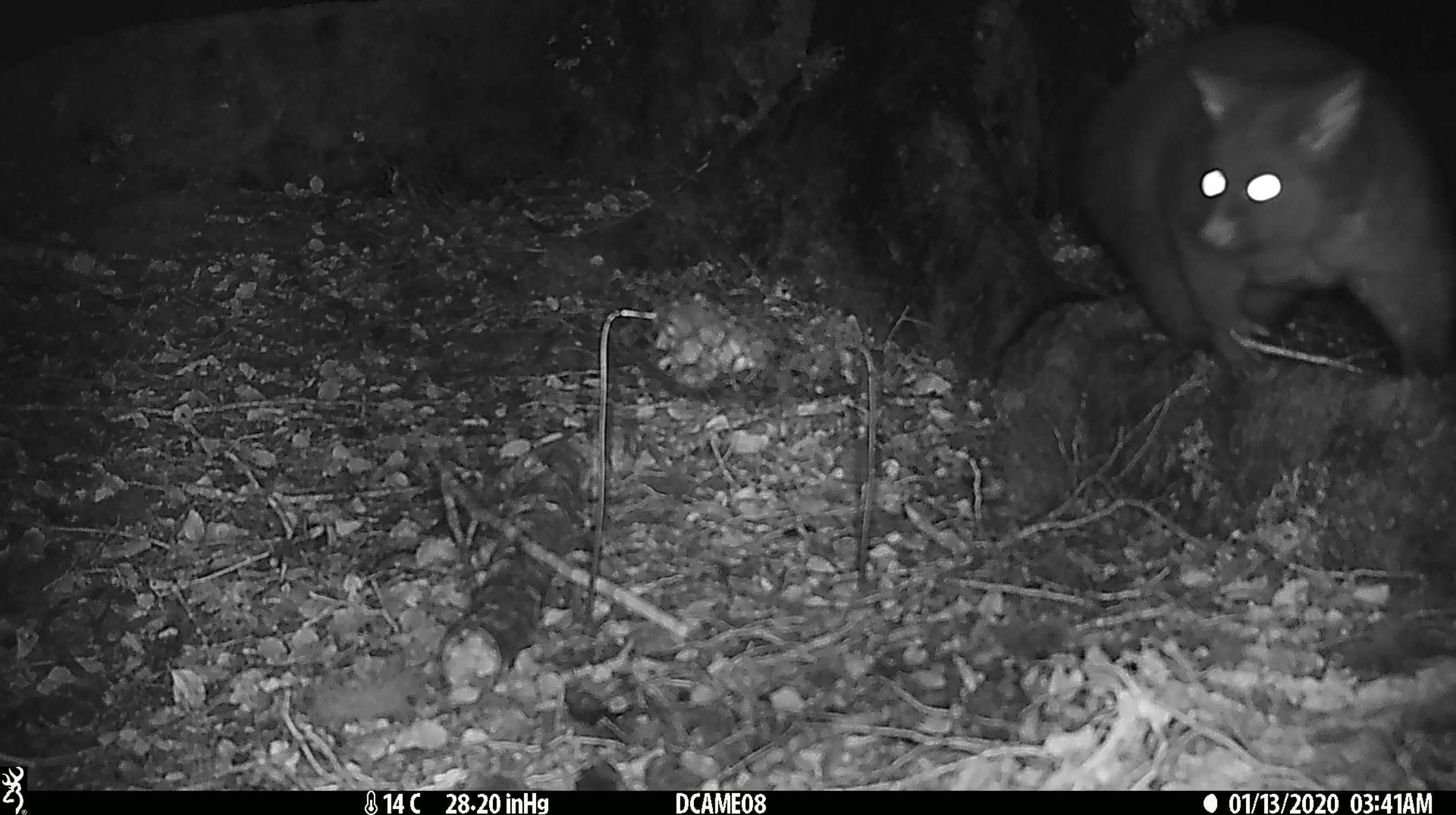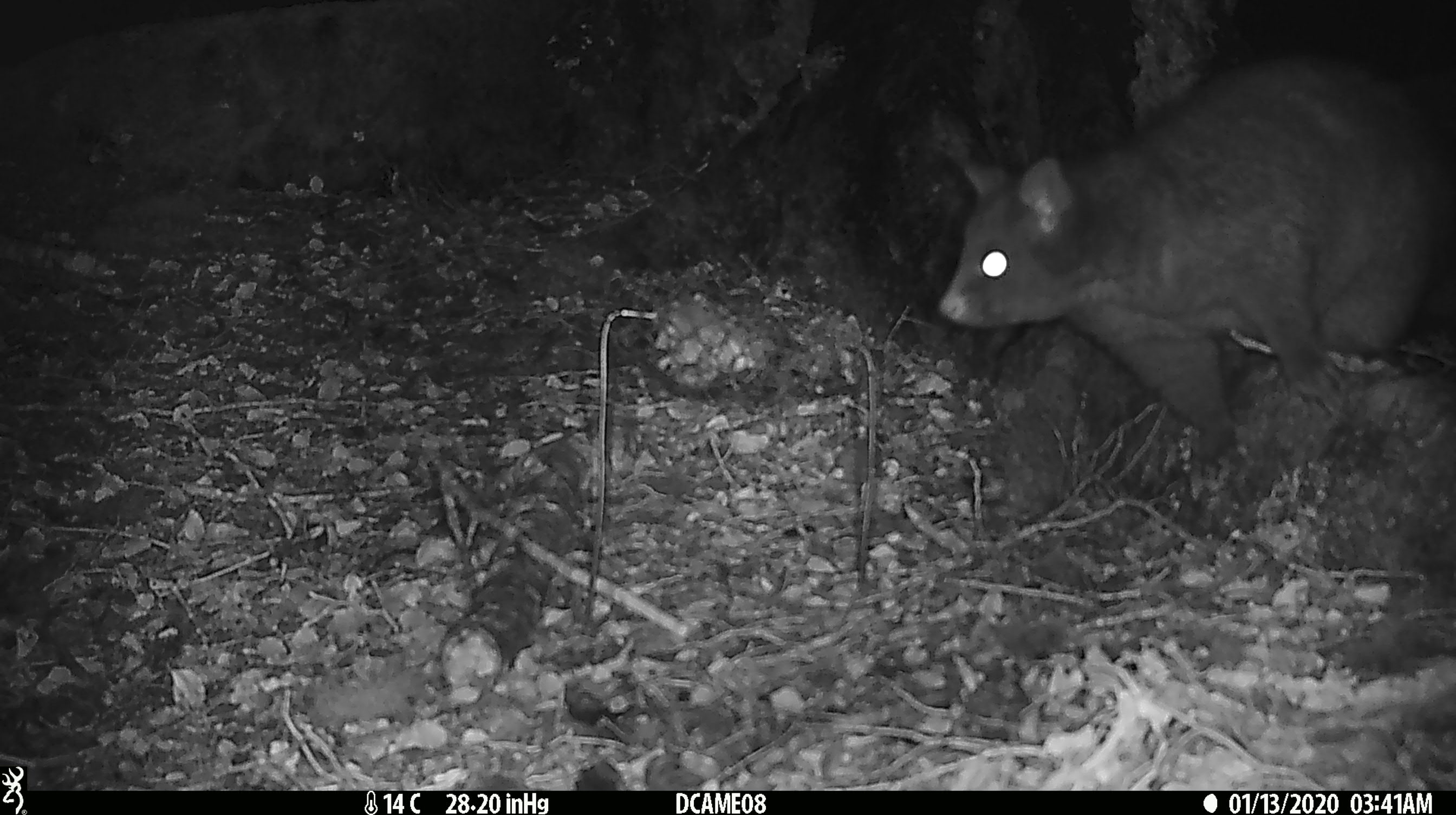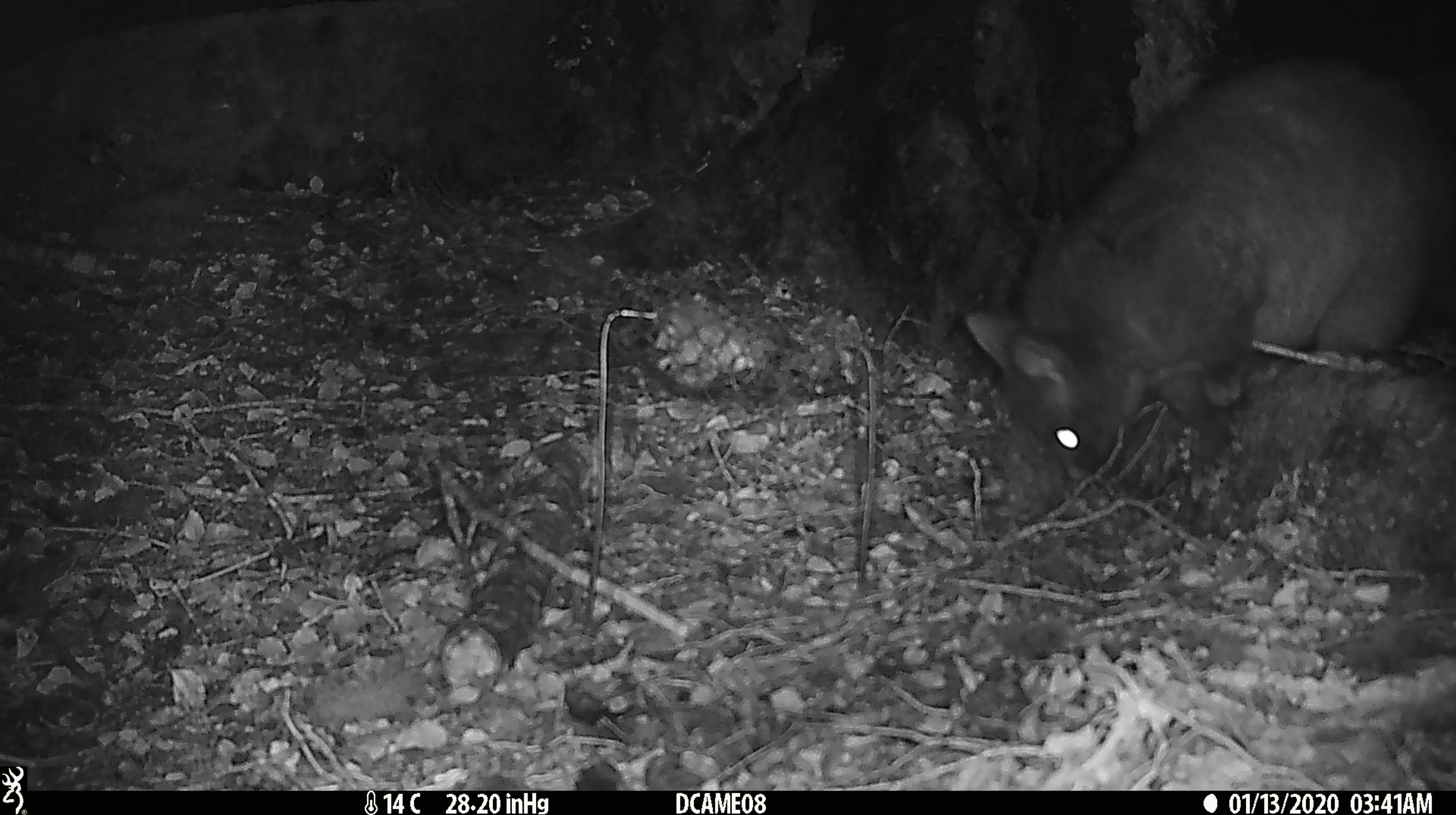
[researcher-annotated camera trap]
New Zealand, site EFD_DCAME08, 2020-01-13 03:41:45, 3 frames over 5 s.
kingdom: Animalia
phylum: Chordata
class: Mammalia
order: Diprotodontia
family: Phalangeridae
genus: Trichosurus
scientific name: Trichosurus vulpecula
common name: common brushtail possum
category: possum